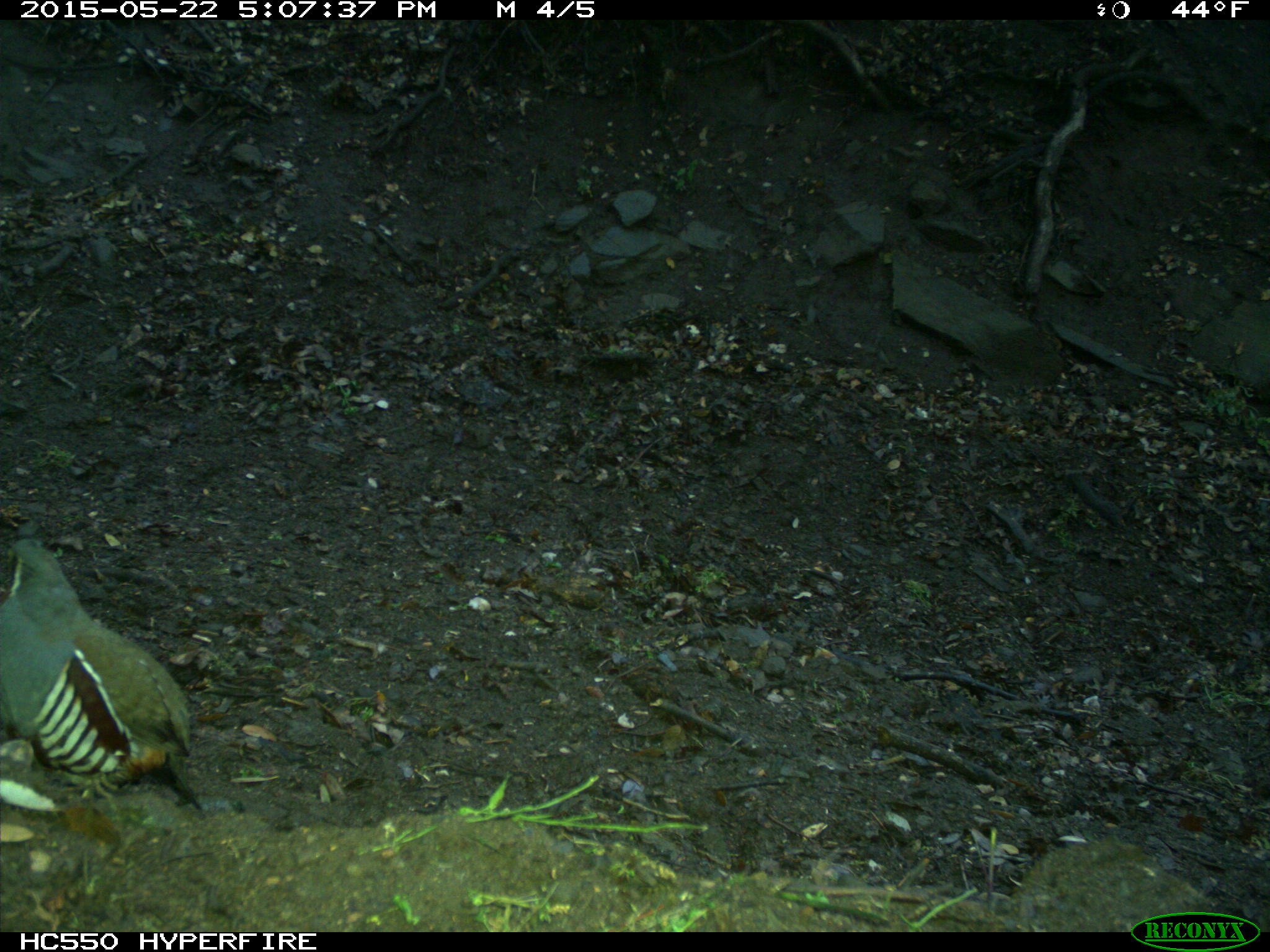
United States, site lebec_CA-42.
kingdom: Animalia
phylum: Chordata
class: Aves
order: Galliformes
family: Odontophoridae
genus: Callipepla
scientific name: Callipepla californica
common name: california quail